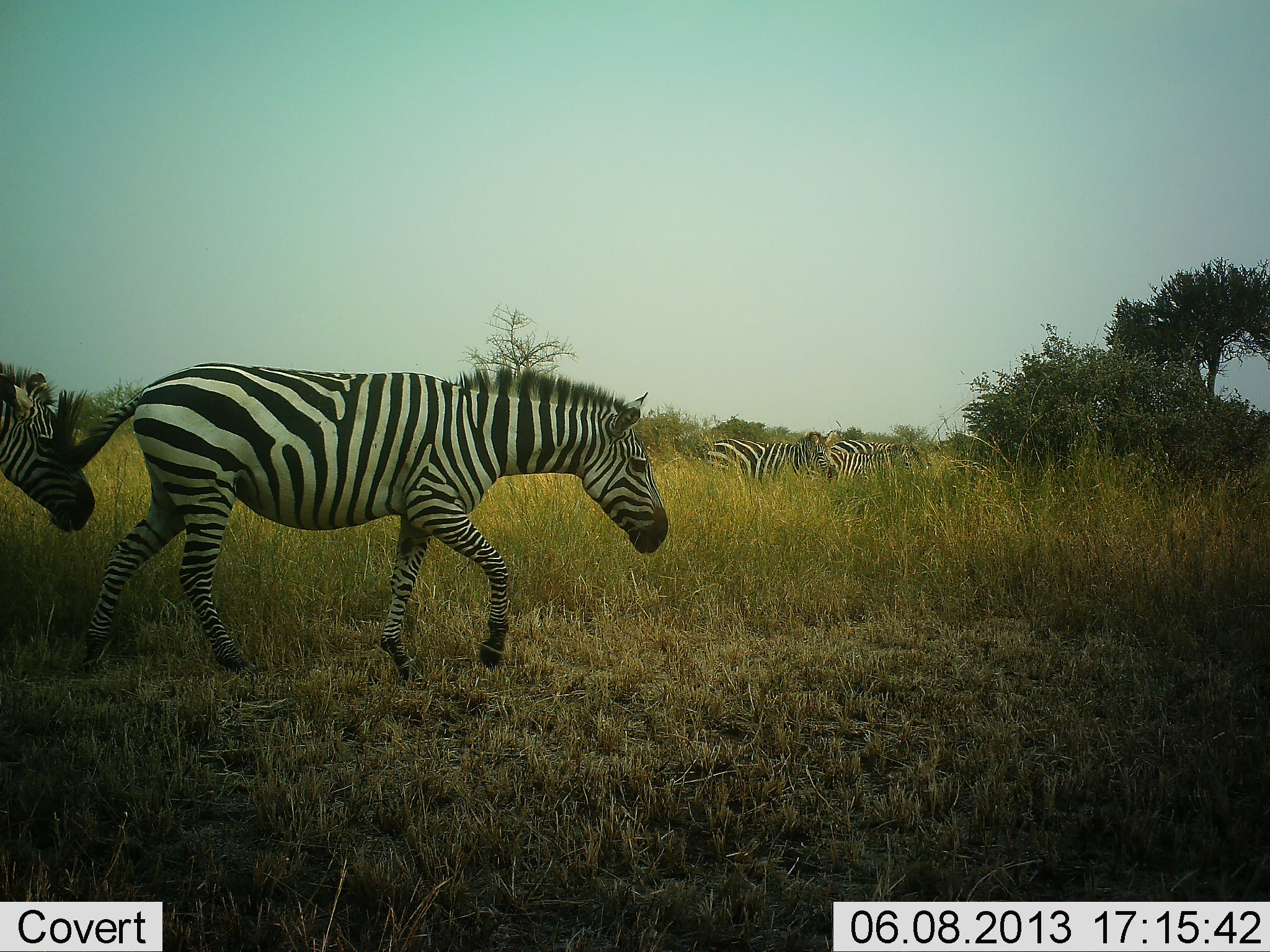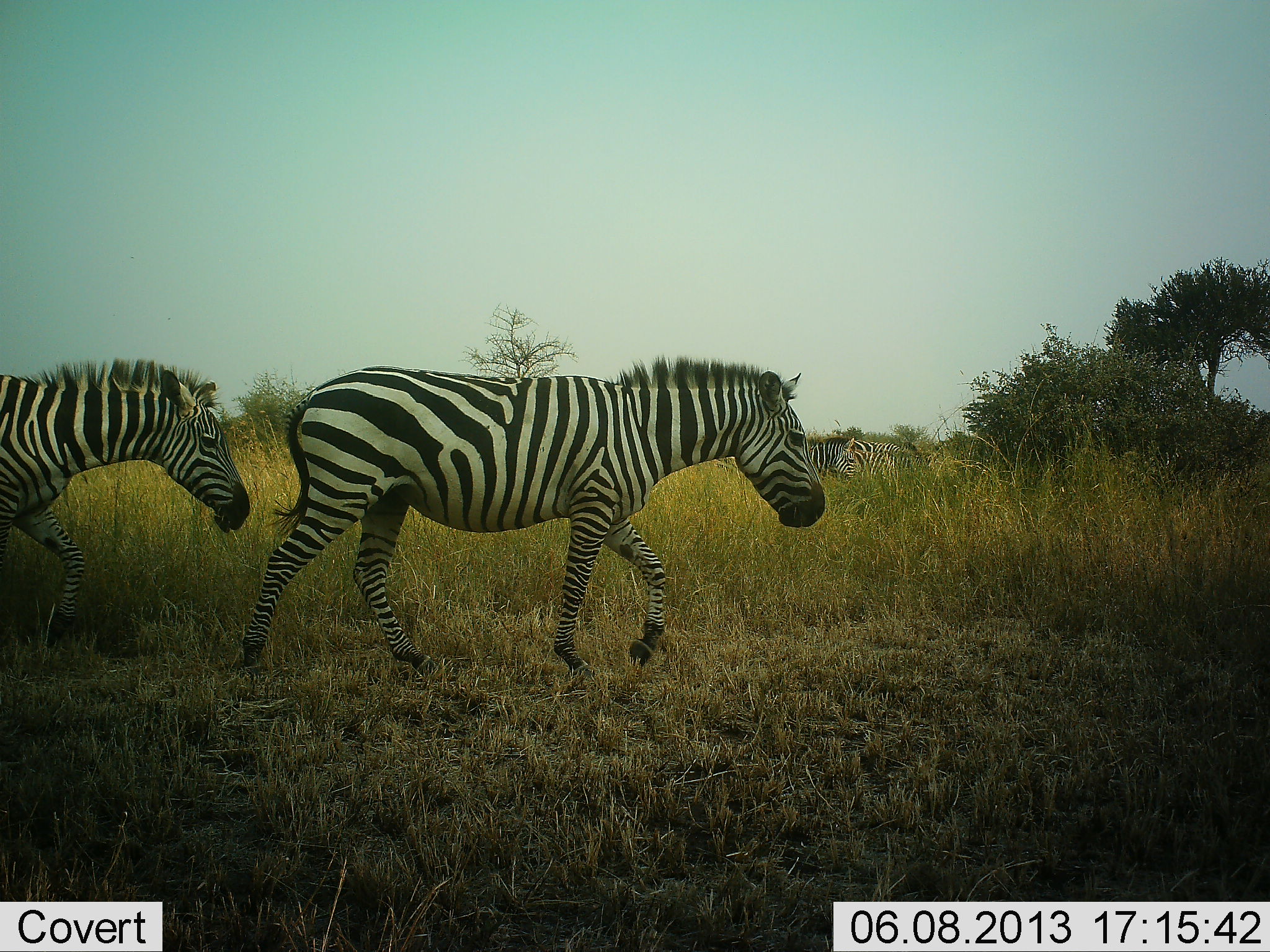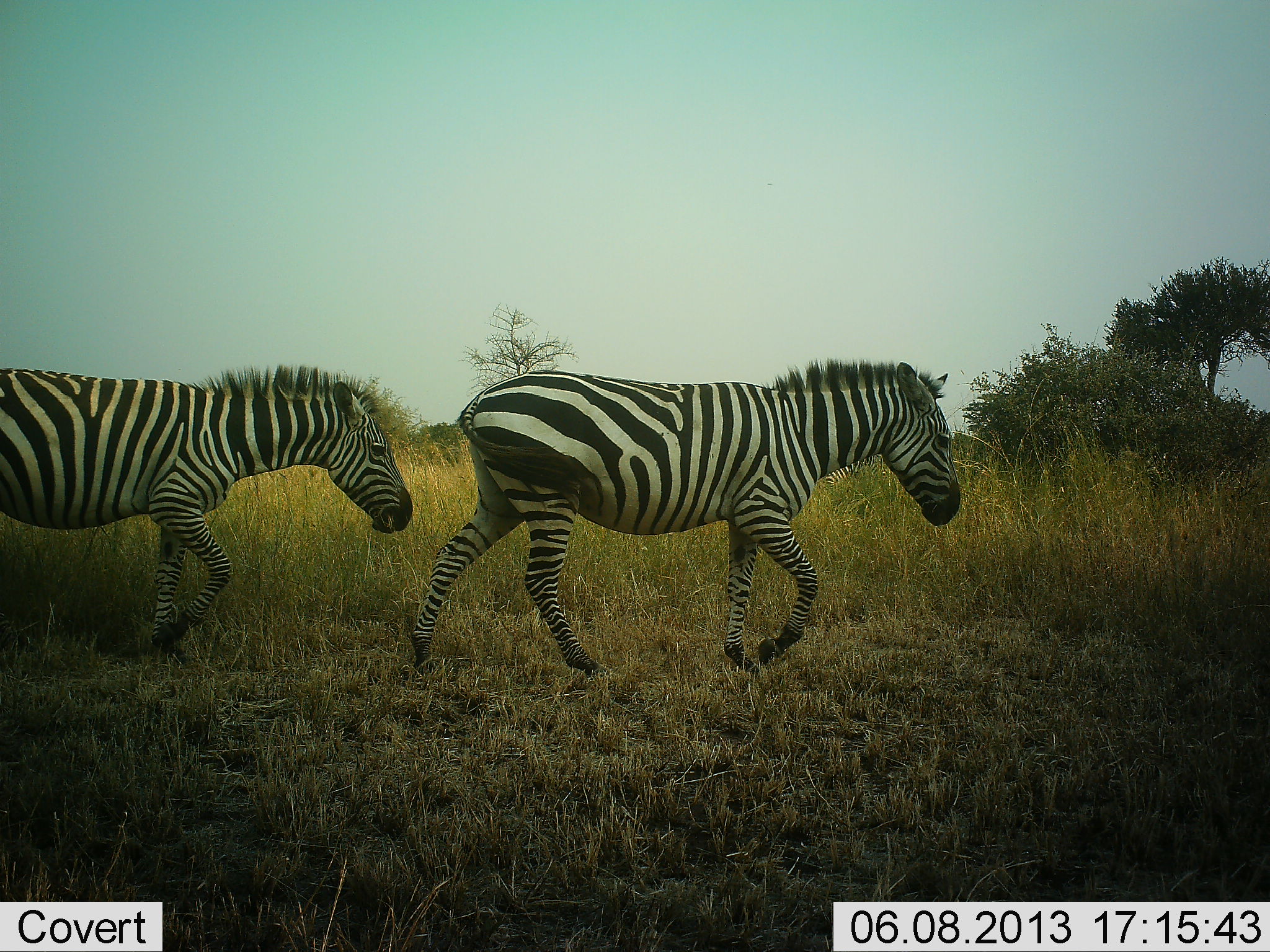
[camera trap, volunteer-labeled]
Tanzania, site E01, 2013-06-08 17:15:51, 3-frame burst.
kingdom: Animalia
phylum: Chordata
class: Mammalia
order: Perissodactyla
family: Equidae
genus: Equus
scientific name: Equus quagga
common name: plains zebra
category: zebra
Zebra (plains zebra) (Equus quagga), count 4. Behavior (volunteer vote fractions): standing 10%, resting 0%, moving 100%, interacting 0%. Young present (vote fraction): 0%. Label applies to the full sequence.